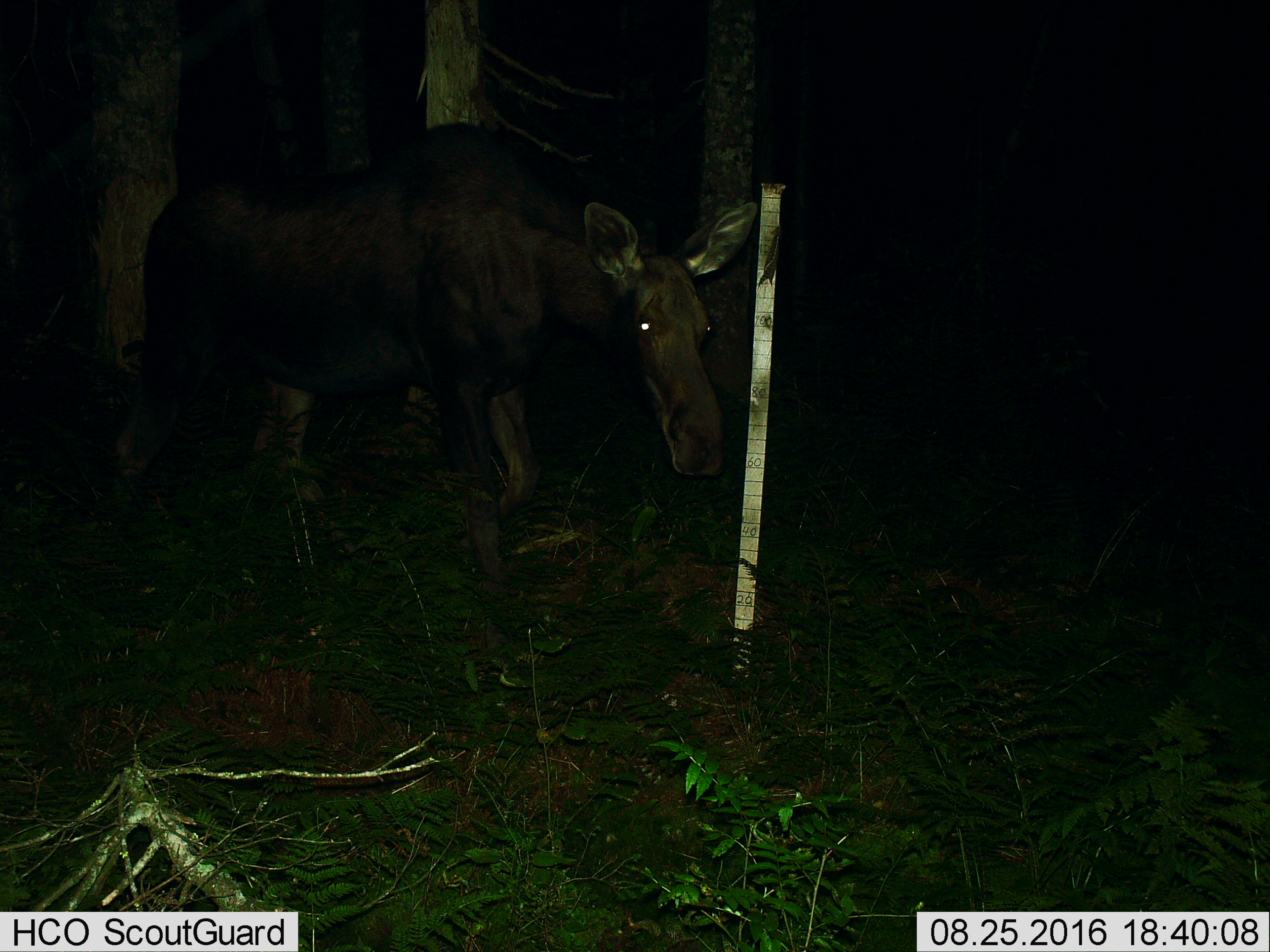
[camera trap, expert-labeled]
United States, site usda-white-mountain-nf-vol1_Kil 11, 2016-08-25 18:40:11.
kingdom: Animalia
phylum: Chordata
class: Mammalia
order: Artiodactyla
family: Cervidae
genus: Alces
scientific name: Alces alces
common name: moose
Moose (Alces alces).